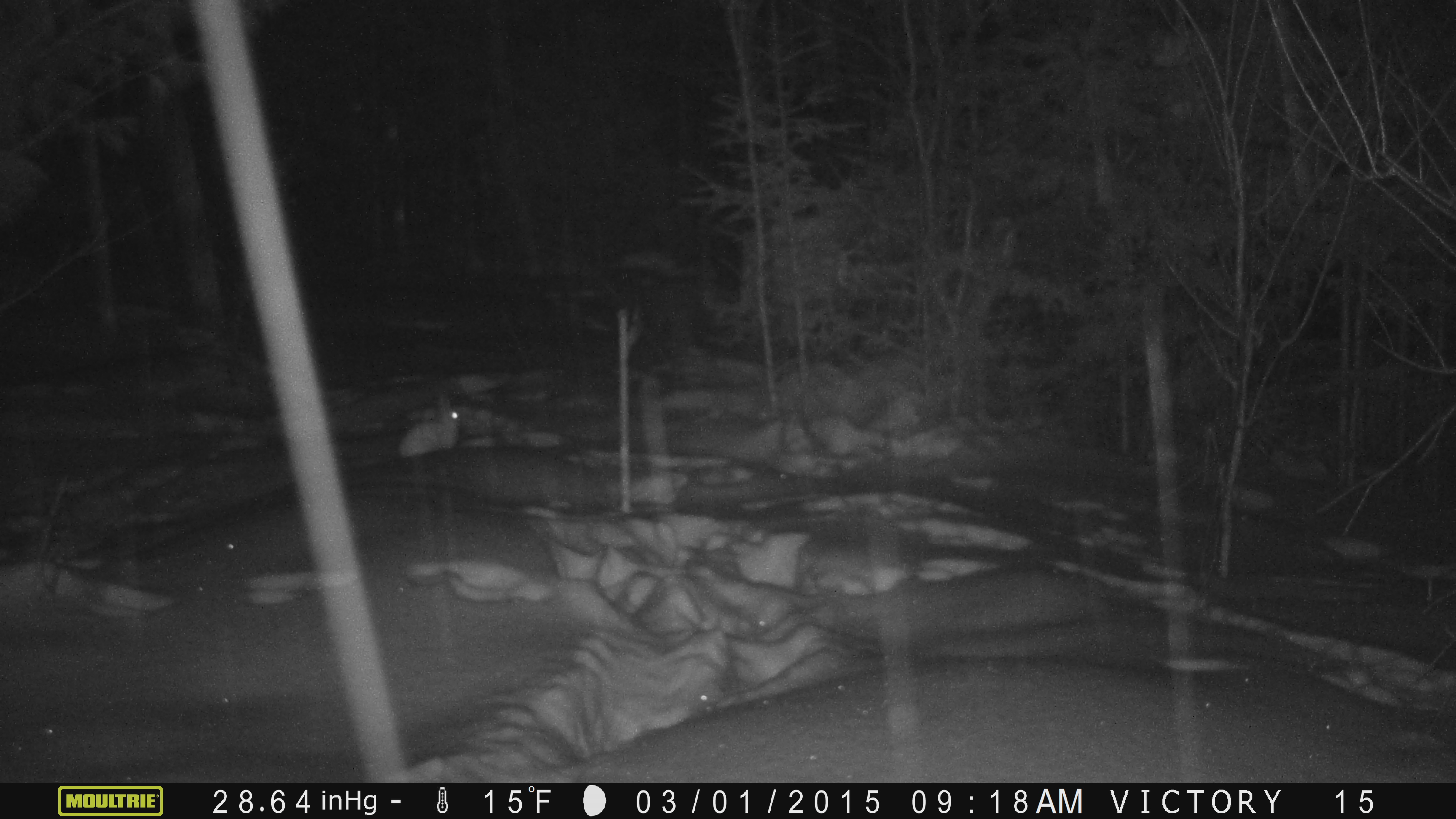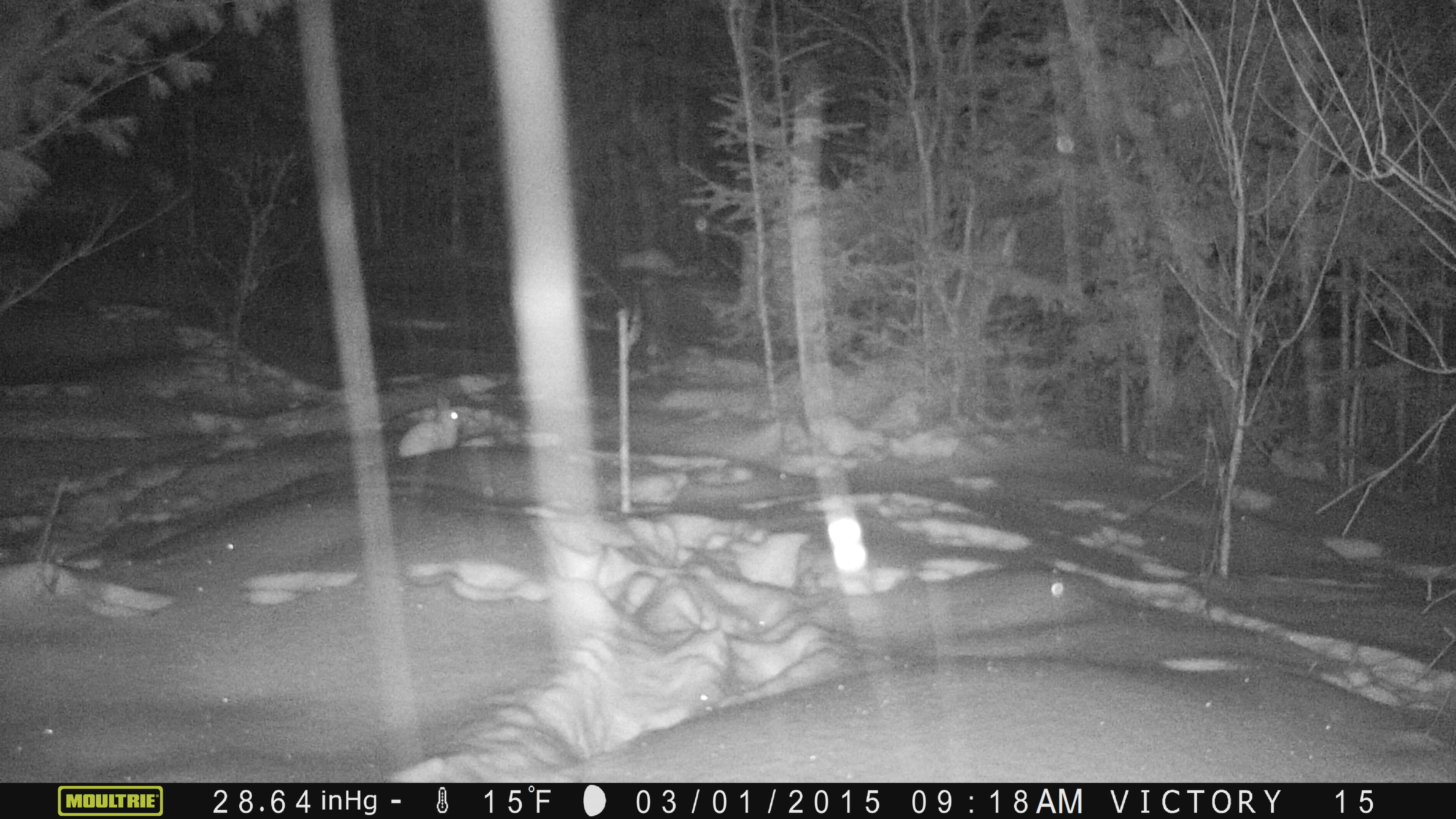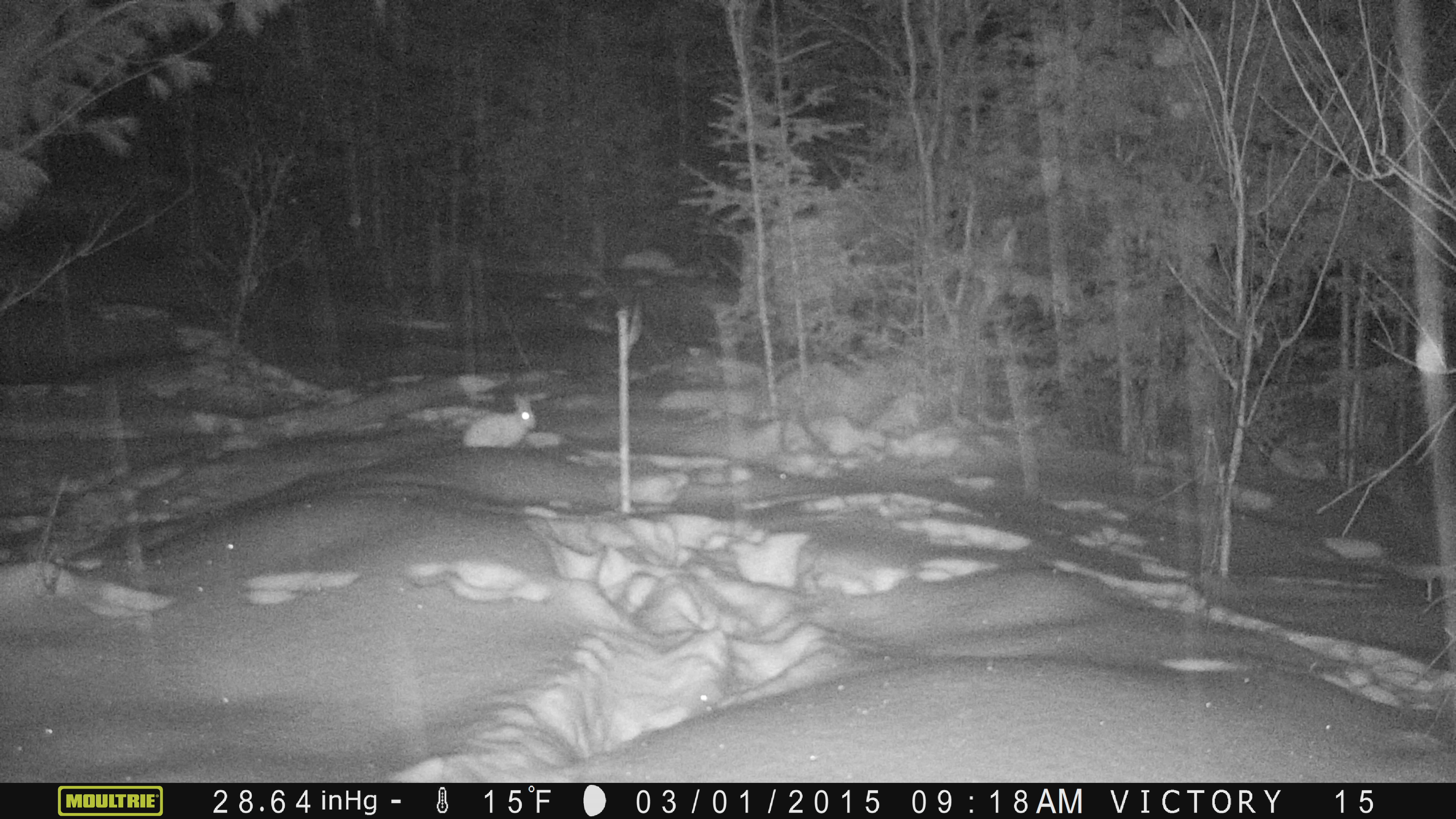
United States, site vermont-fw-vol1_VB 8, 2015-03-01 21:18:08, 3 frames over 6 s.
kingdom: Animalia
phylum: Chordata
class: Mammalia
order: Lagomorpha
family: Leporidae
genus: Lepus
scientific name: Lepus americanus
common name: snowshoe hare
Snowshoe hare (Lepus americanus).